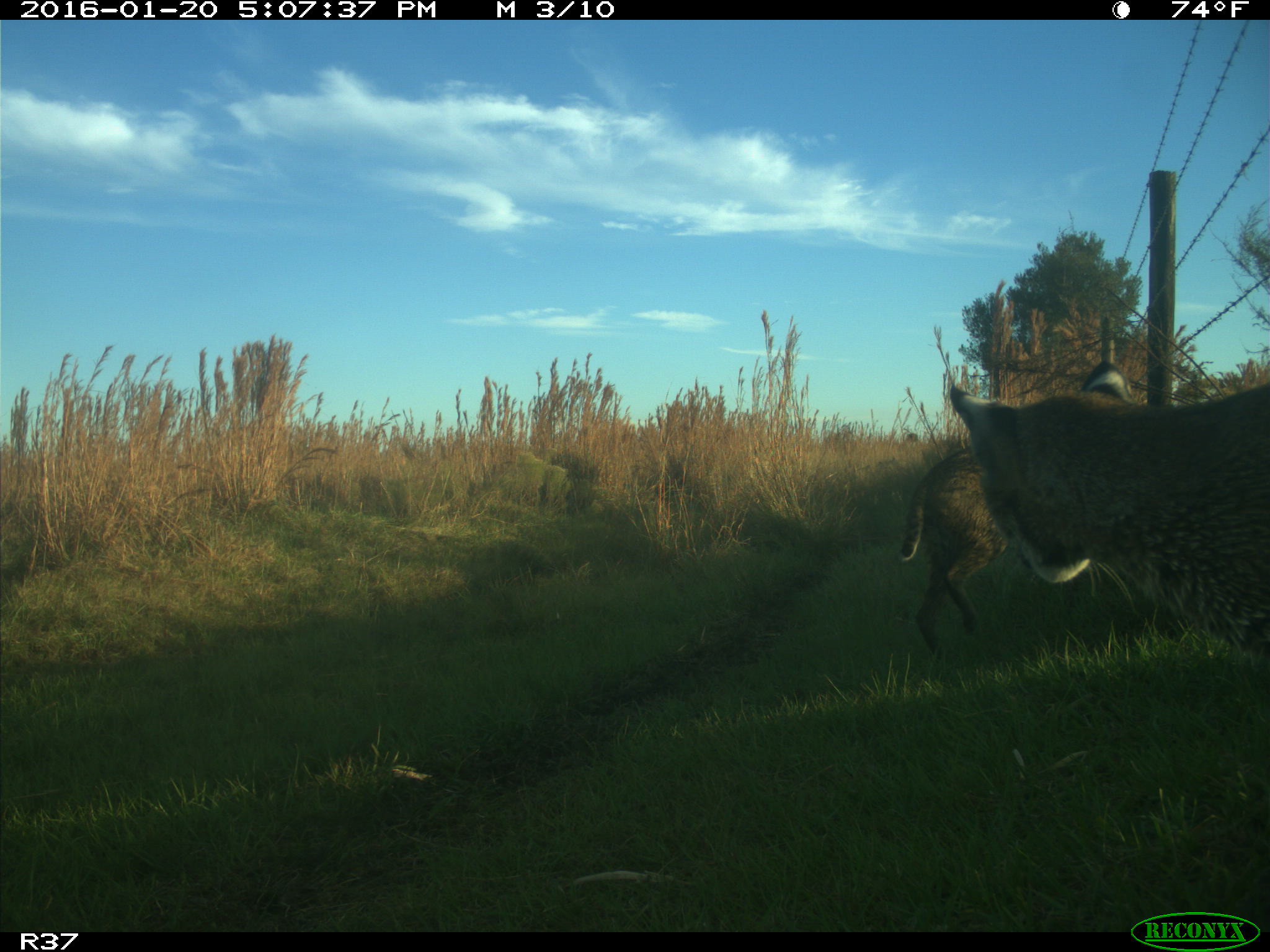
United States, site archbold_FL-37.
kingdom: Animalia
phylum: Chordata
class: Mammalia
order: Carnivora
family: Felidae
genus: Lynx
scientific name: Lynx rufus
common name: bobcat